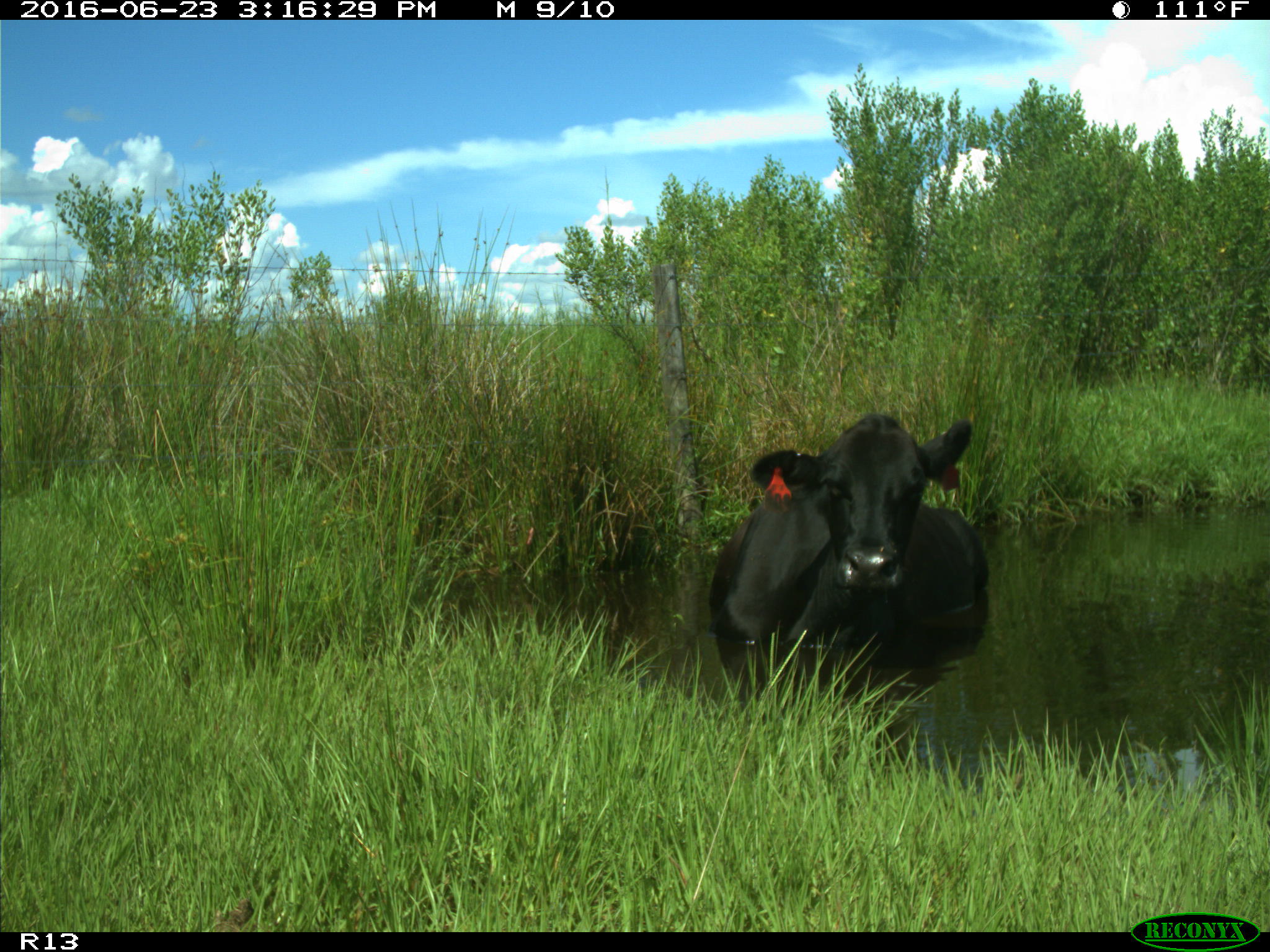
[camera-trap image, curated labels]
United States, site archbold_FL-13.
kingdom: Animalia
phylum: Chordata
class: Mammalia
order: Artiodactyla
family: Bovidae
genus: Bos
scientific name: Bos taurus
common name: domestic cow